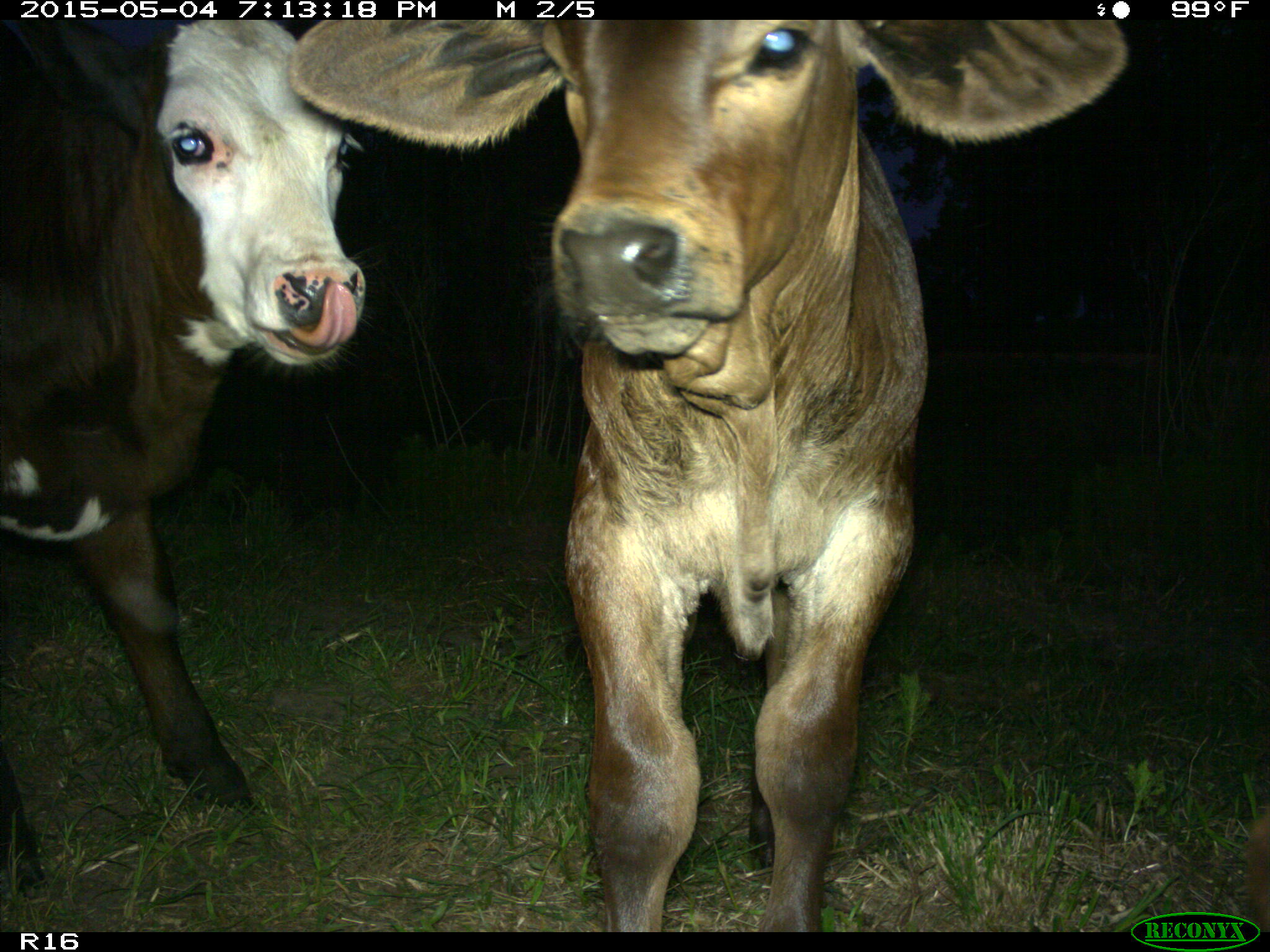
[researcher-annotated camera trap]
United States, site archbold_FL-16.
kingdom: Animalia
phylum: Chordata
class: Mammalia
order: Artiodactyla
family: Bovidae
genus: Bos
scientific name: Bos taurus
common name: domestic cow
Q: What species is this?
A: Bos taurus (domestic cow).